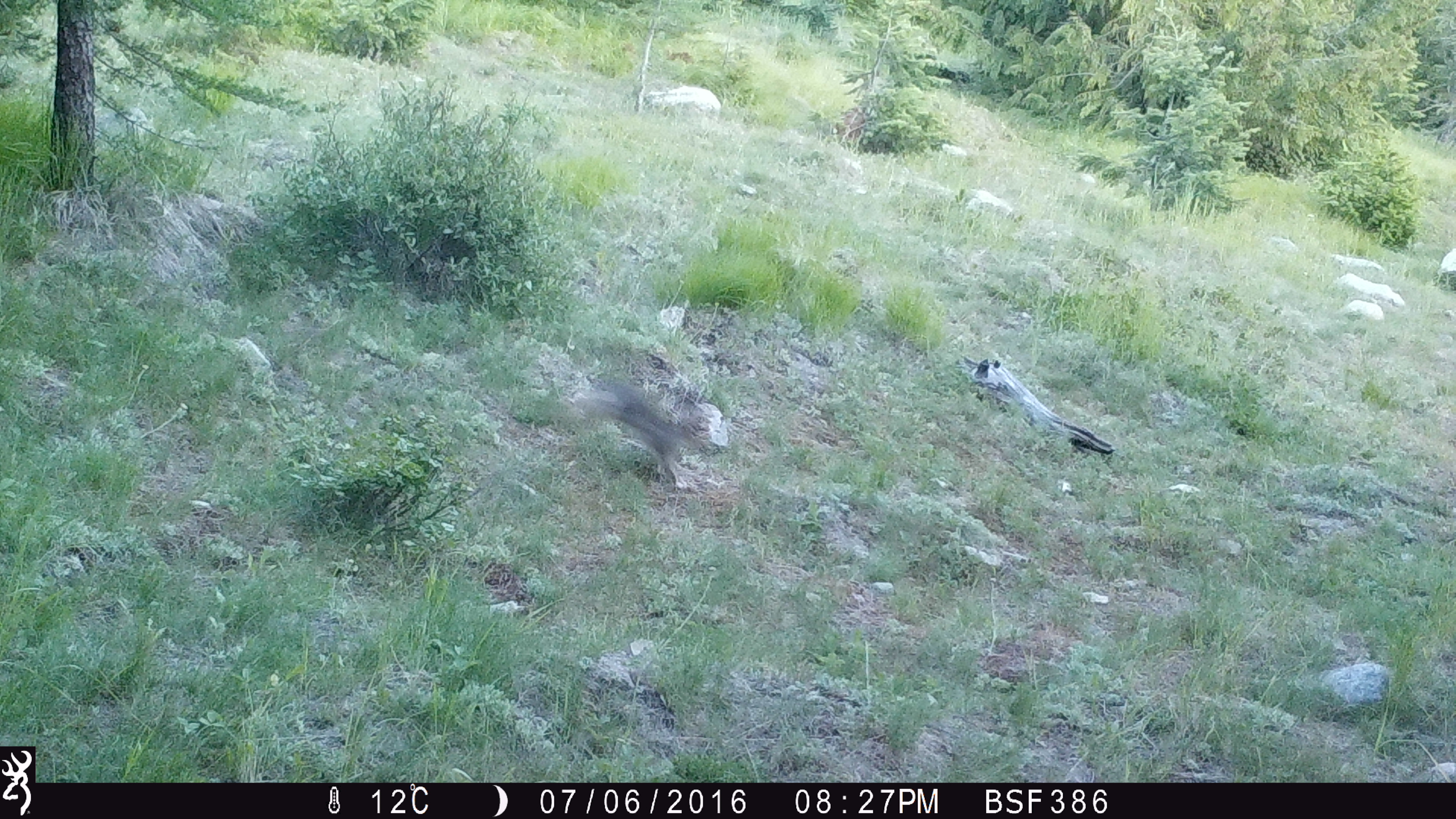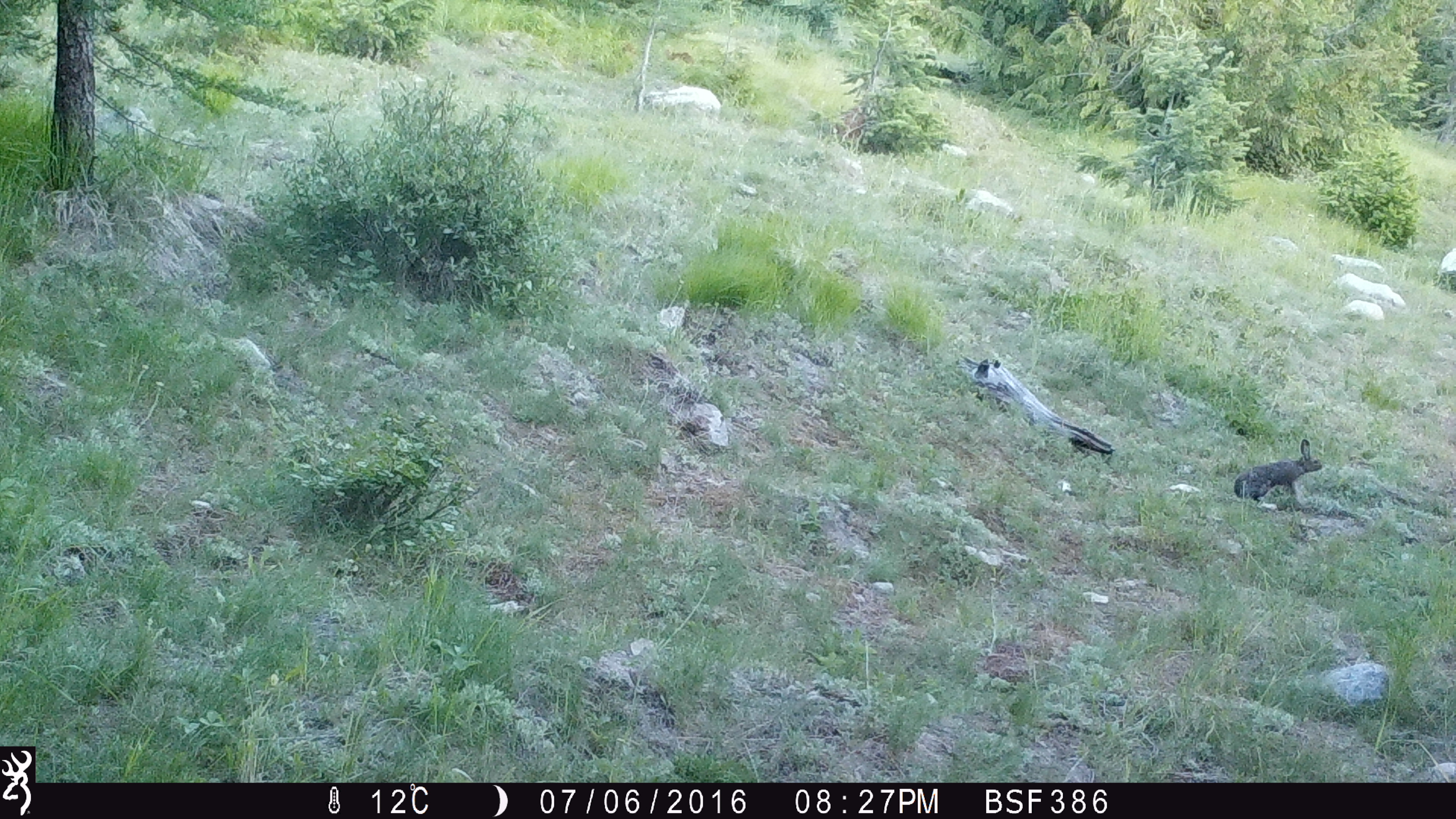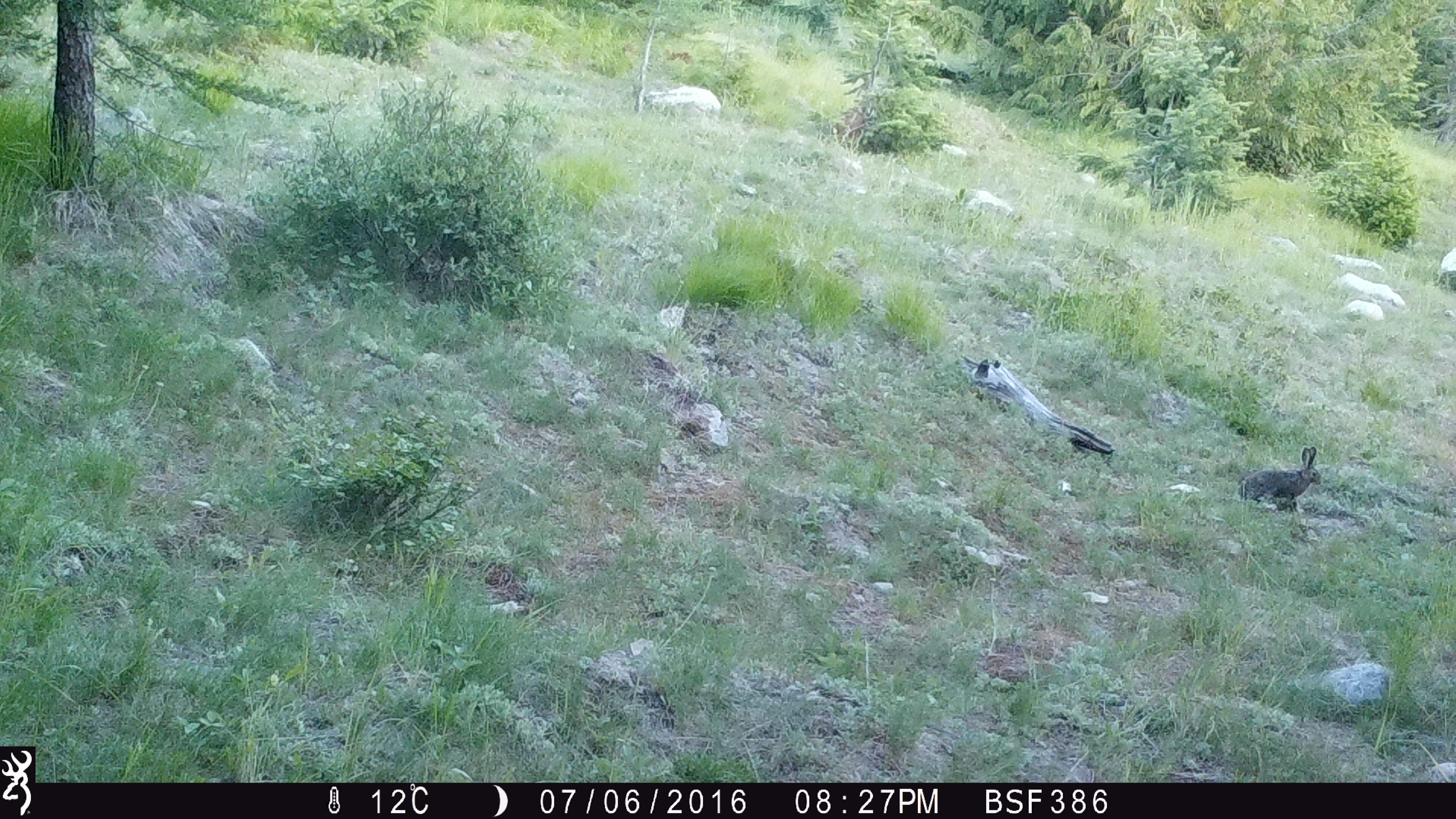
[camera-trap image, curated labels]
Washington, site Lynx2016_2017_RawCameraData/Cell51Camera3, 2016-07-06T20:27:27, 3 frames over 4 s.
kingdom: Animalia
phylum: Chordata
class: Mammalia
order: Lagomorpha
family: Leporidae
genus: Lepus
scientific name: Lepus americanus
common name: snowshoe hare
Lepus americanus (snowshoe hare). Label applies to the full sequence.